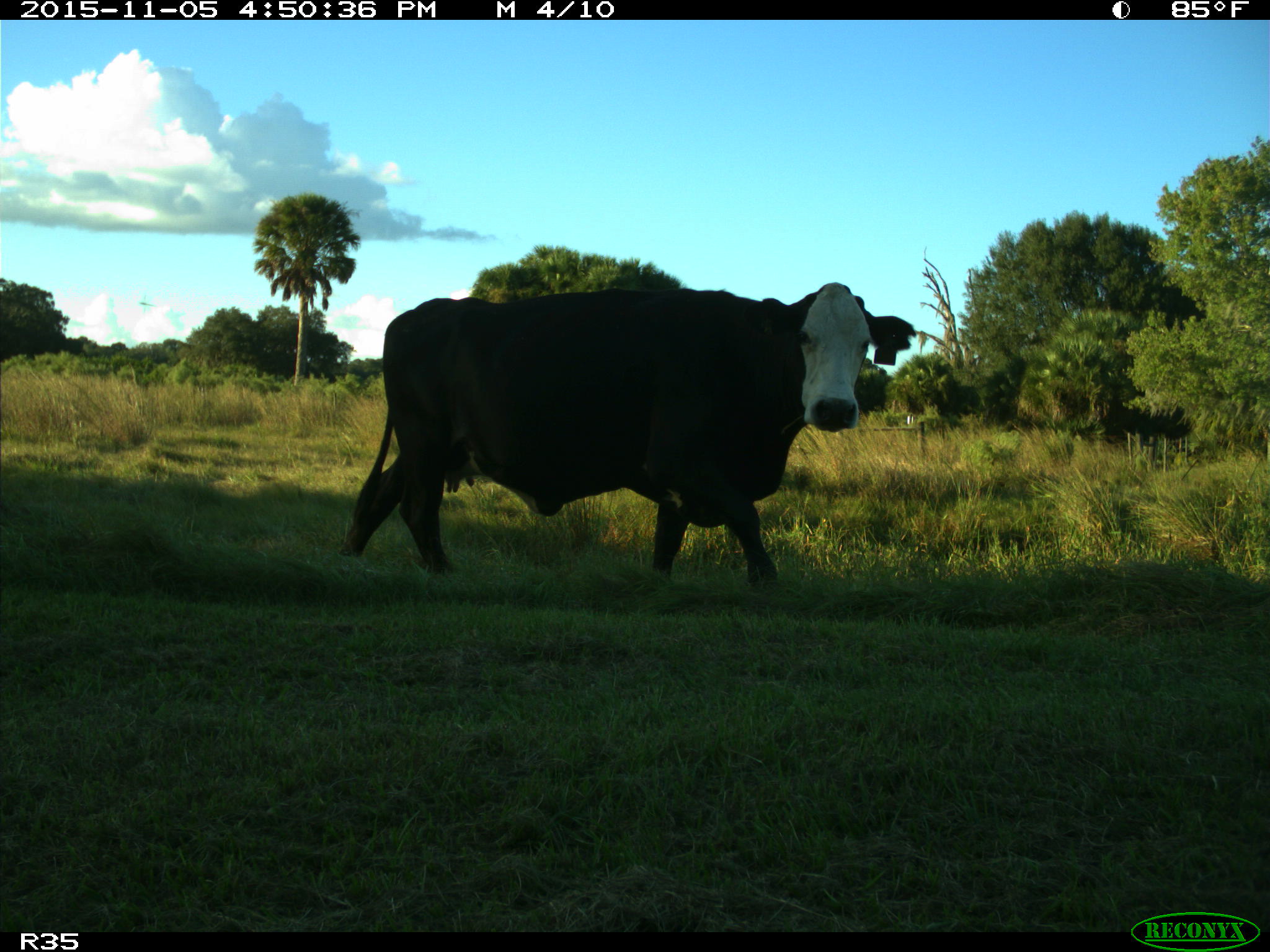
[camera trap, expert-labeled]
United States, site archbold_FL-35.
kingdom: Animalia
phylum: Chordata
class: Mammalia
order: Artiodactyla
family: Bovidae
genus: Bos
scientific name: Bos taurus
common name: domestic cow